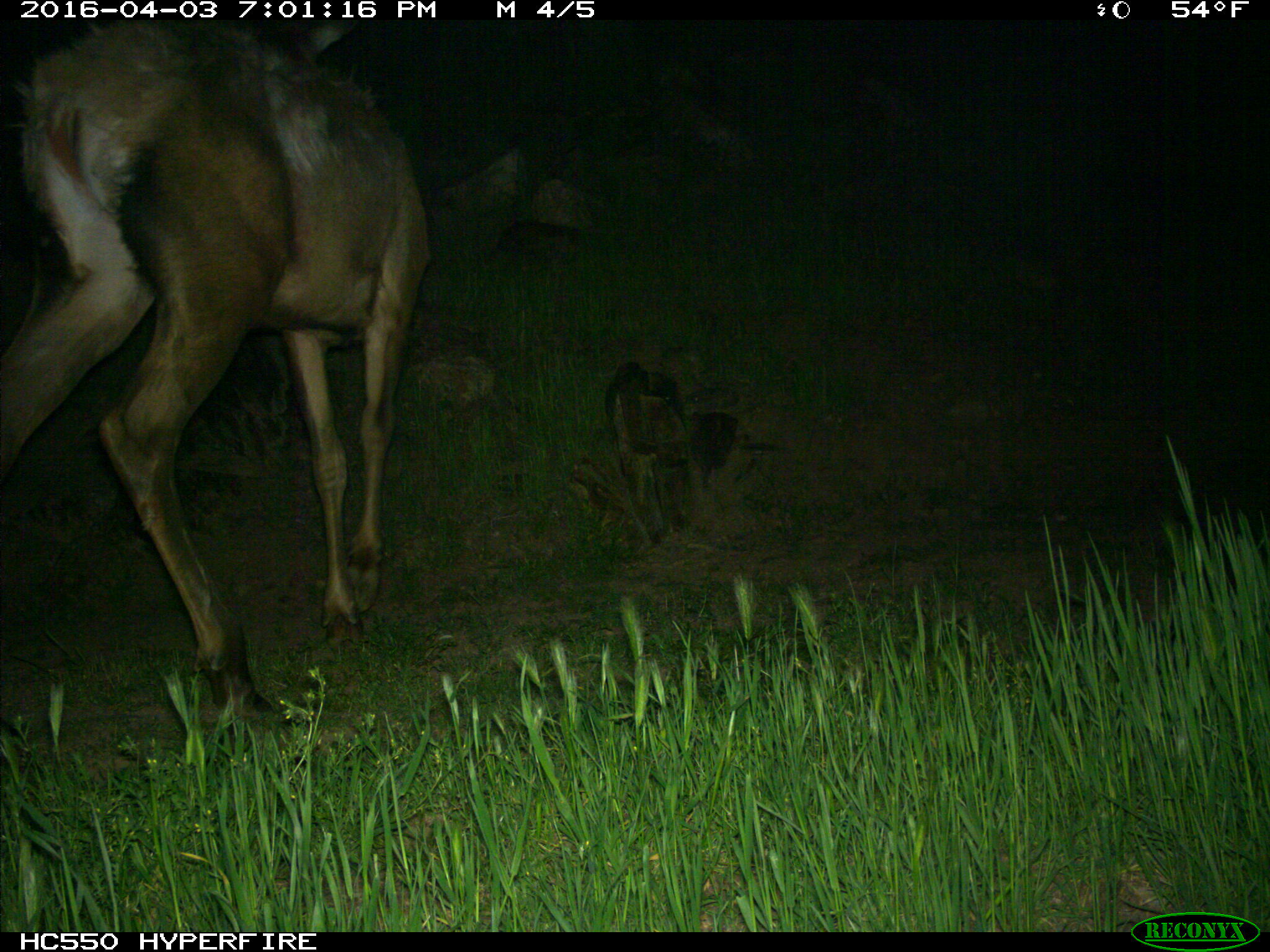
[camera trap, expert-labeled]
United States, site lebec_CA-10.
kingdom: Animalia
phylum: Chordata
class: Mammalia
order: Artiodactyla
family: Cervidae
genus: Cervus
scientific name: Cervus canadensis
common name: elk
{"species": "Cervus canadensis (elk)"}